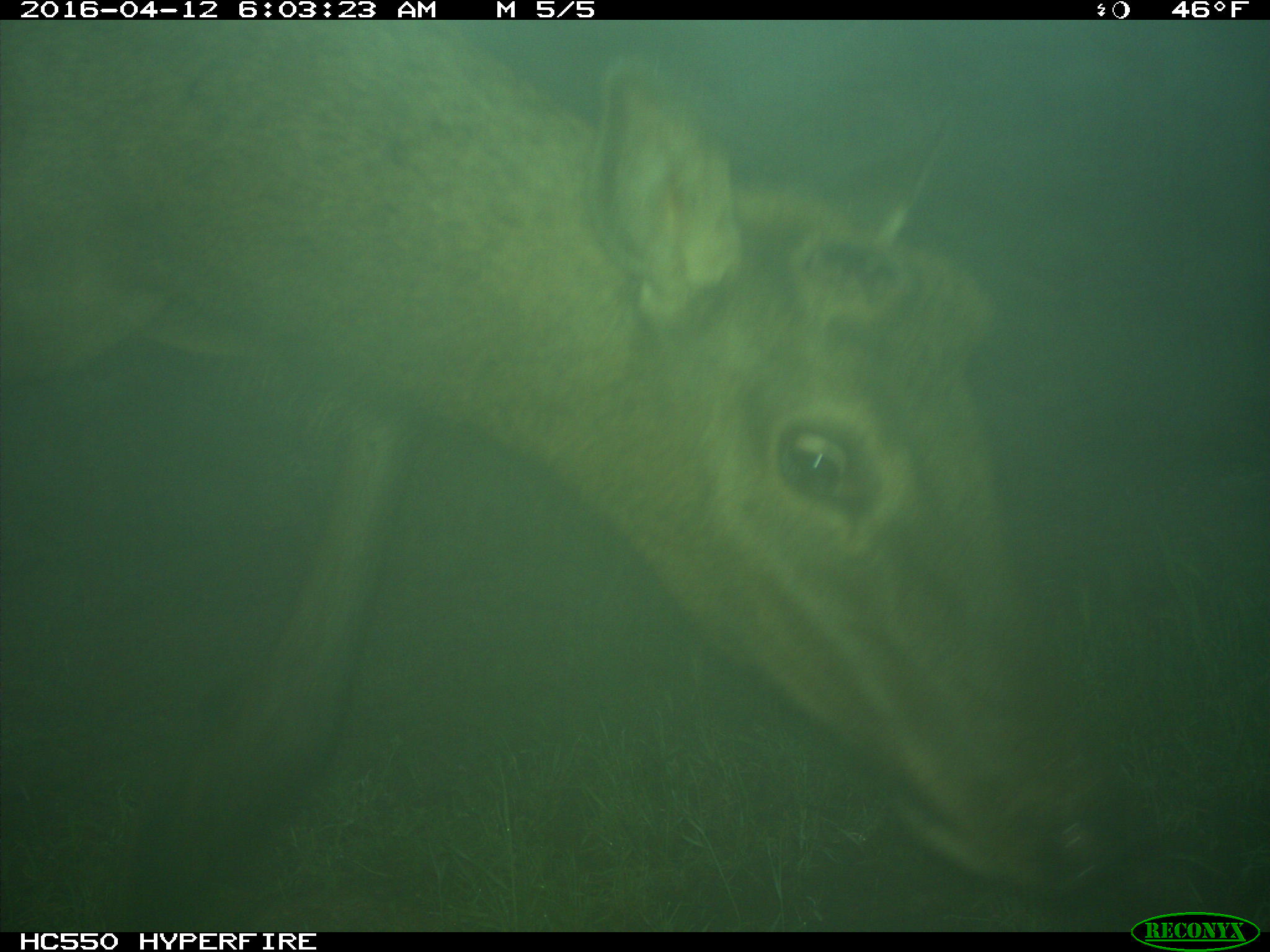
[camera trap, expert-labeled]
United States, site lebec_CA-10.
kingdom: Animalia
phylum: Chordata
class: Mammalia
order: Artiodactyla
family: Cervidae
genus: Cervus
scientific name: Cervus canadensis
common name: elk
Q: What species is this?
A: Cervus canadensis (elk).